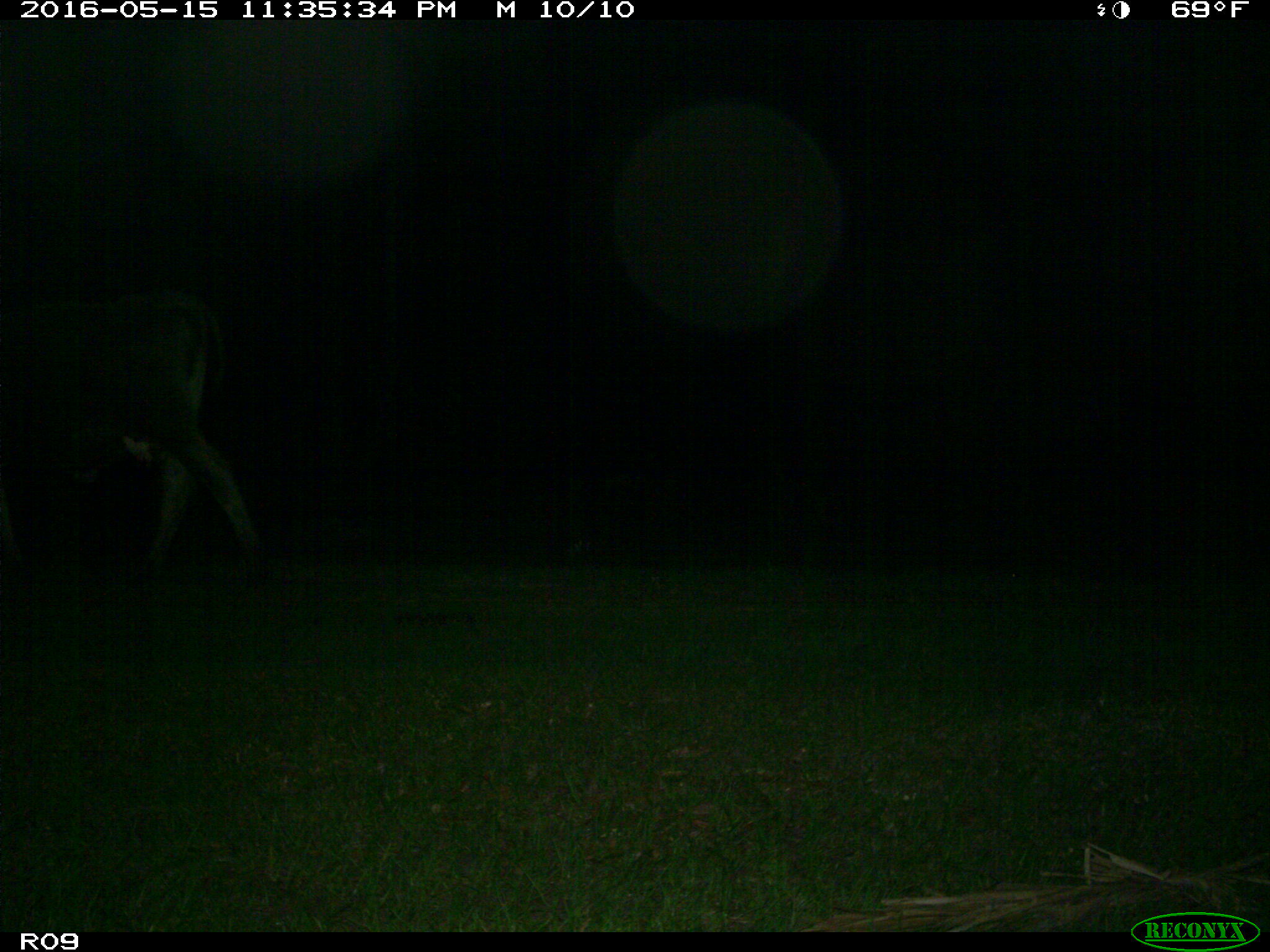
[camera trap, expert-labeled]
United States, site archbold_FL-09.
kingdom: Animalia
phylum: Chordata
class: Mammalia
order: Artiodactyla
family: Bovidae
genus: Bos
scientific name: Bos taurus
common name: domestic cow